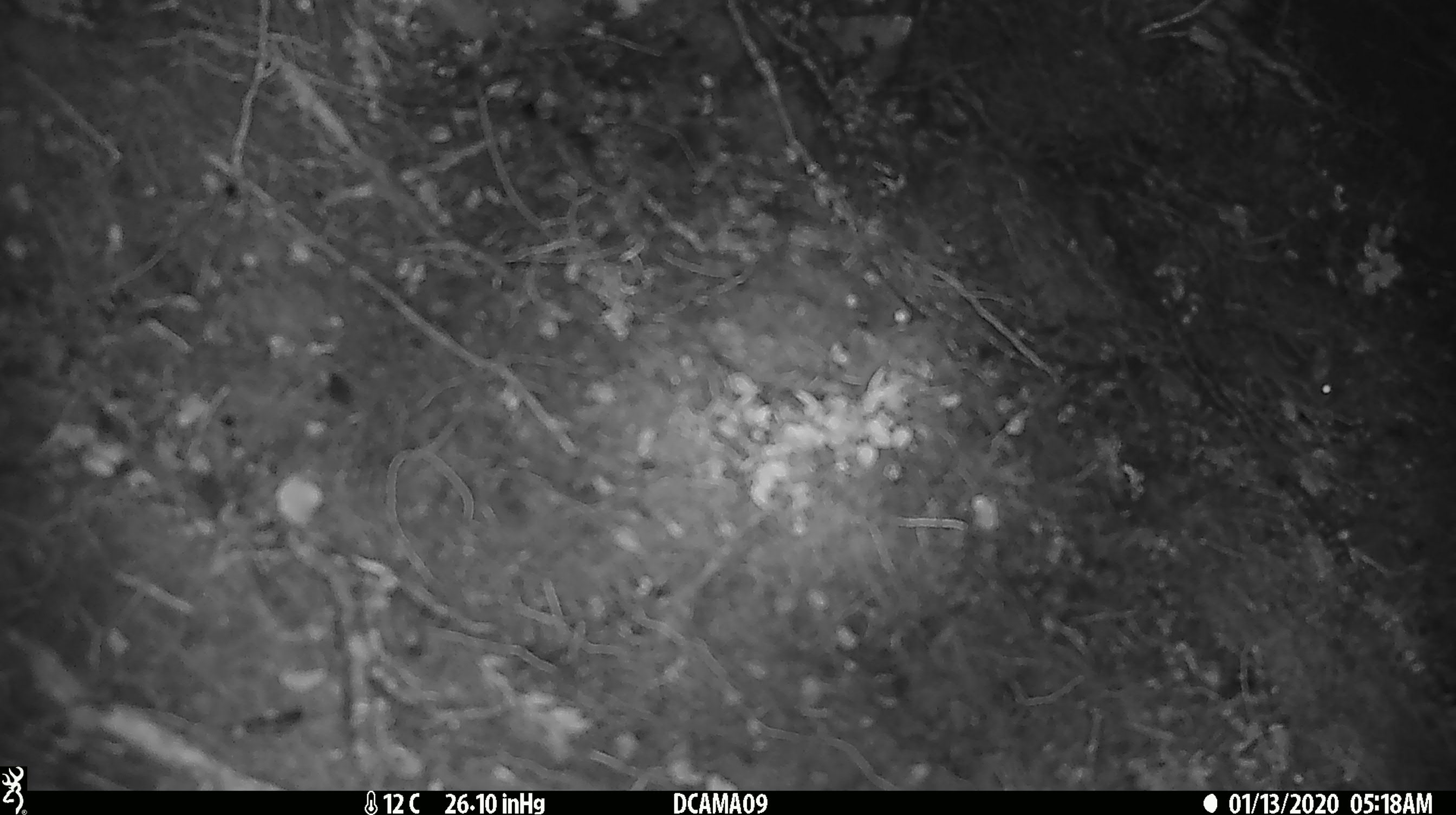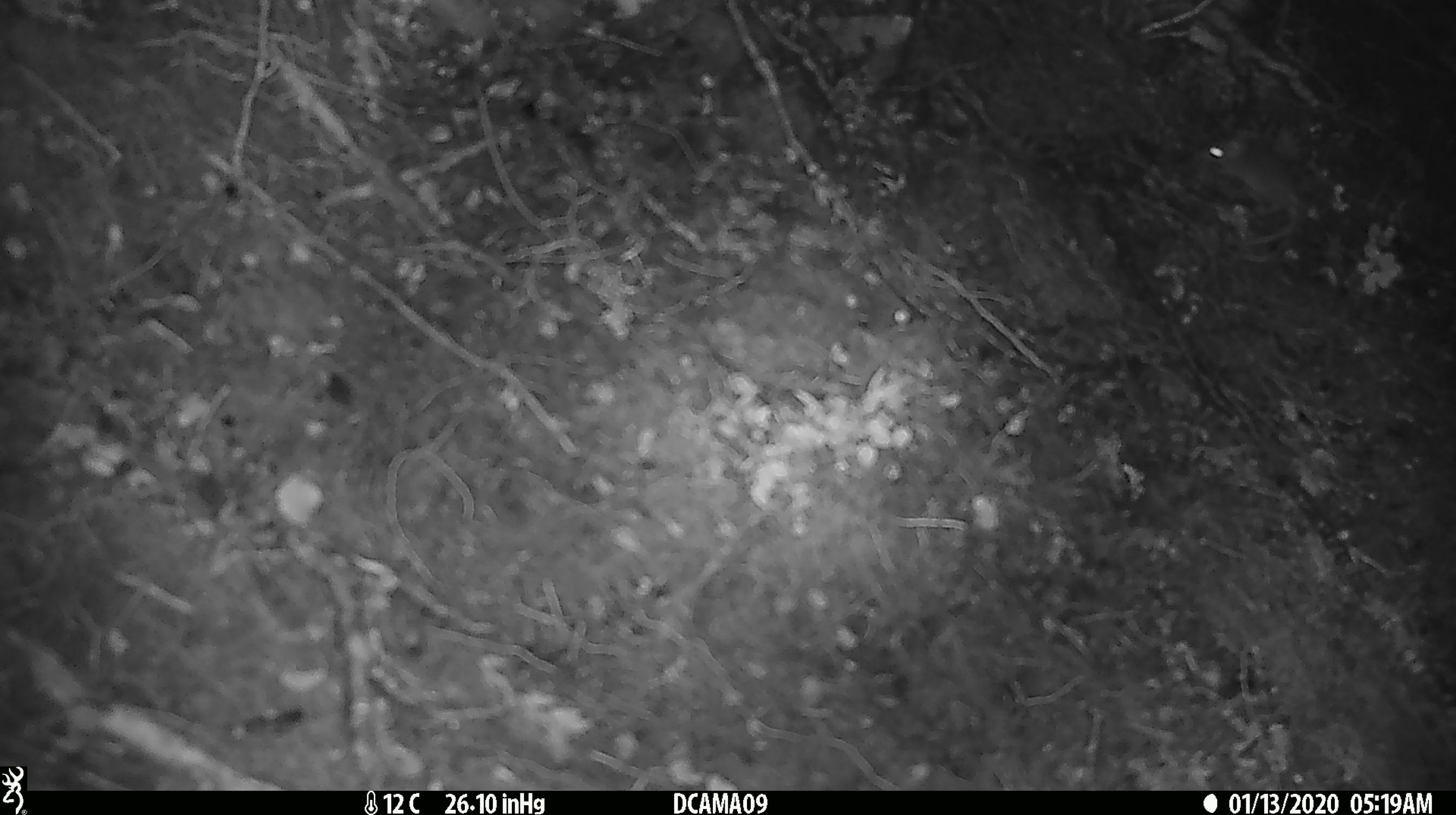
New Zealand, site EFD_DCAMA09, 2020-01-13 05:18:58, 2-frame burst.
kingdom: Animalia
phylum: Chordata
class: Mammalia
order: Rodentia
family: Muridae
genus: Mus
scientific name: Mus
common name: mouse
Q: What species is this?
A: Mouse (Mus).